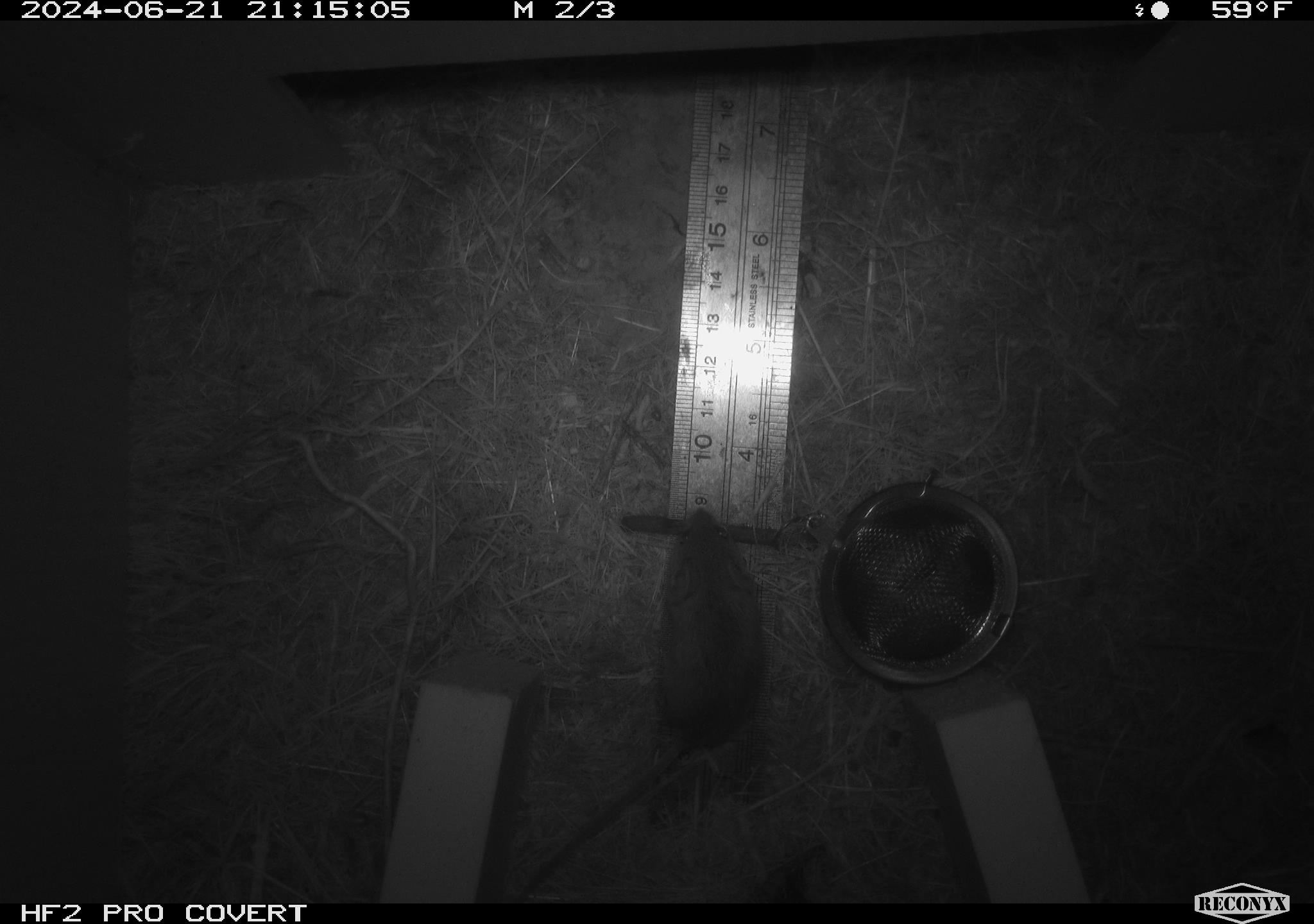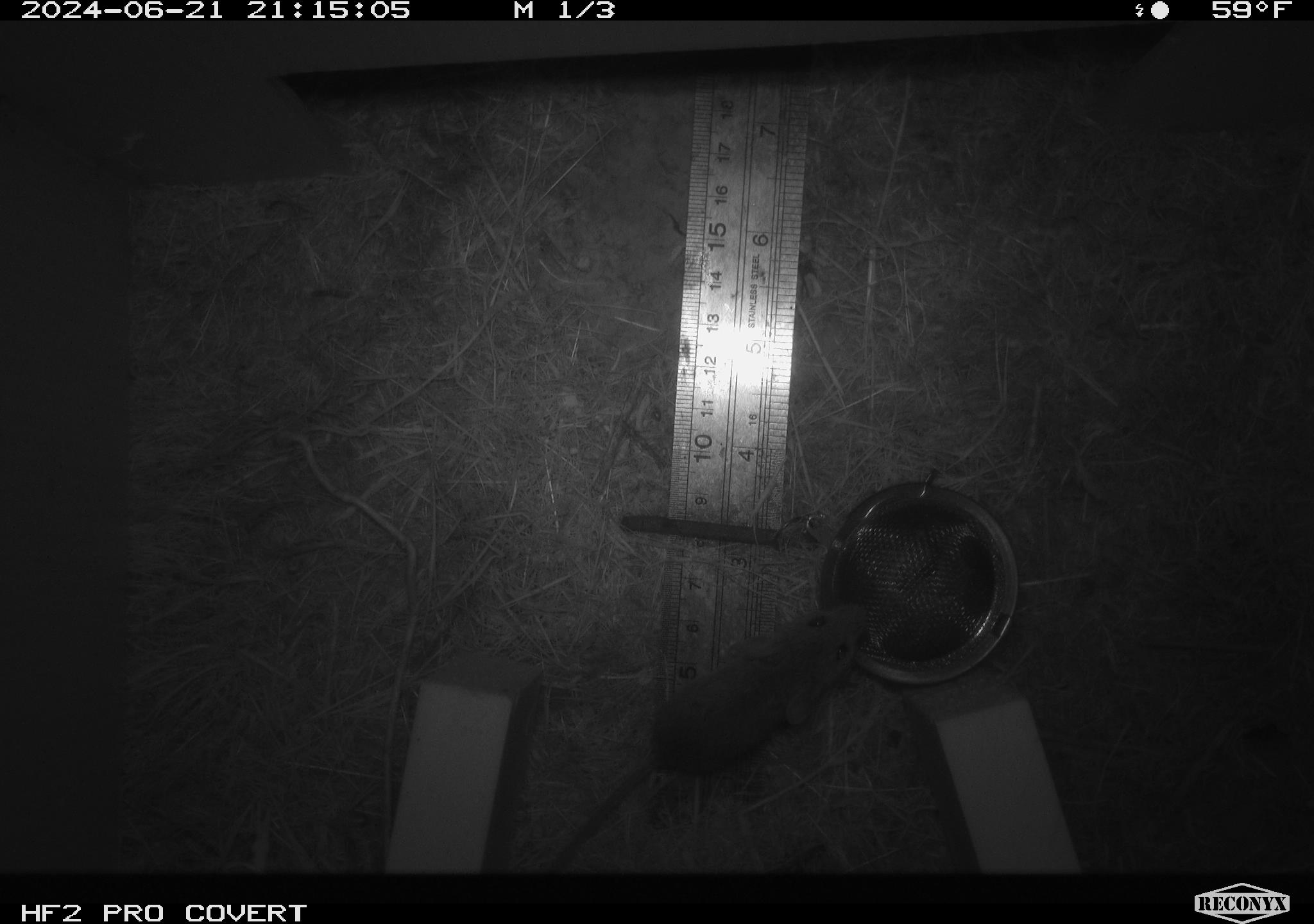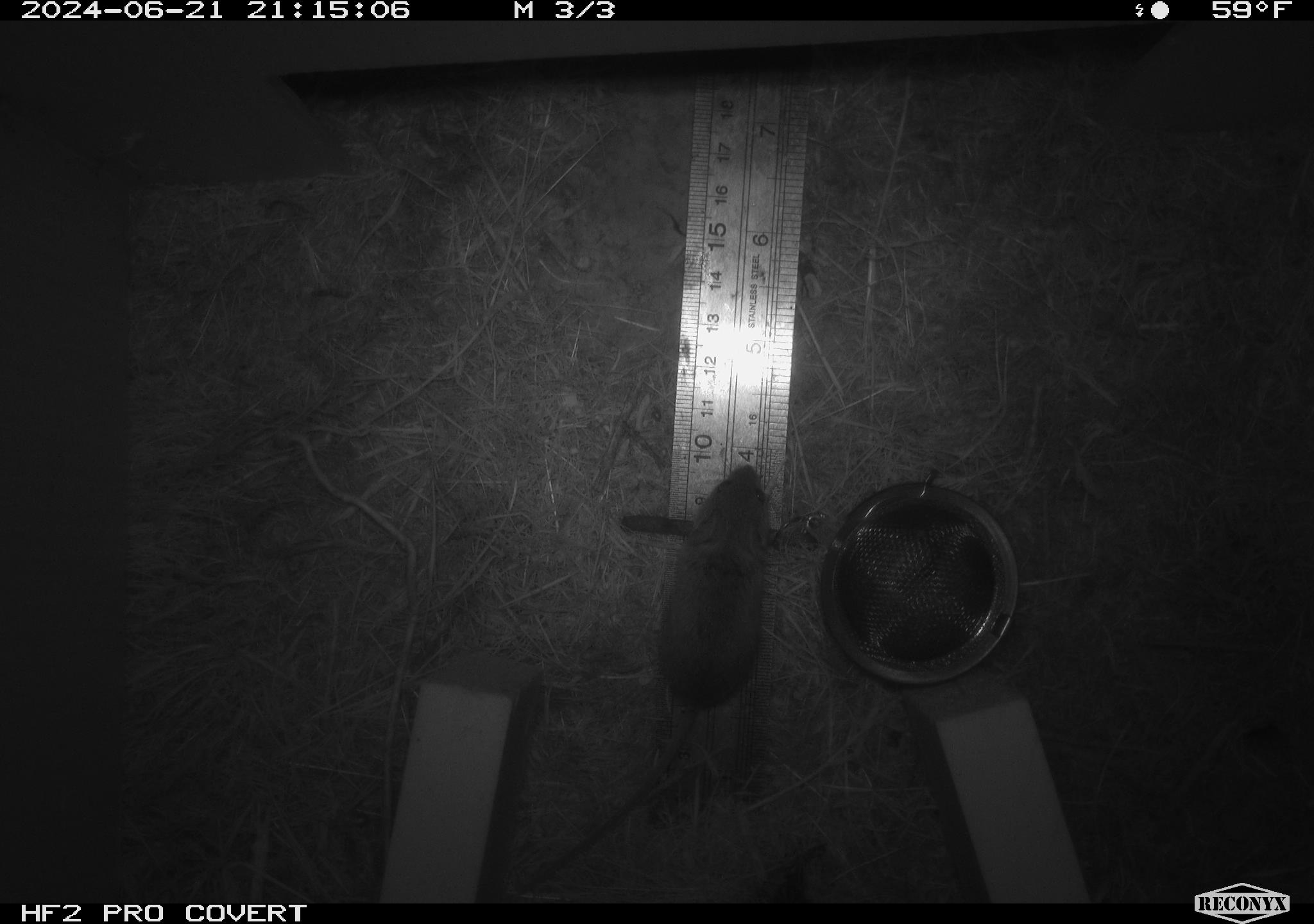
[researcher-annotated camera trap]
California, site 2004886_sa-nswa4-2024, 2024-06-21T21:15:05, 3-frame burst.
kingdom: Animalia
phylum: Chordata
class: Mammalia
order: Rodentia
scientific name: Rodentia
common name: rodent